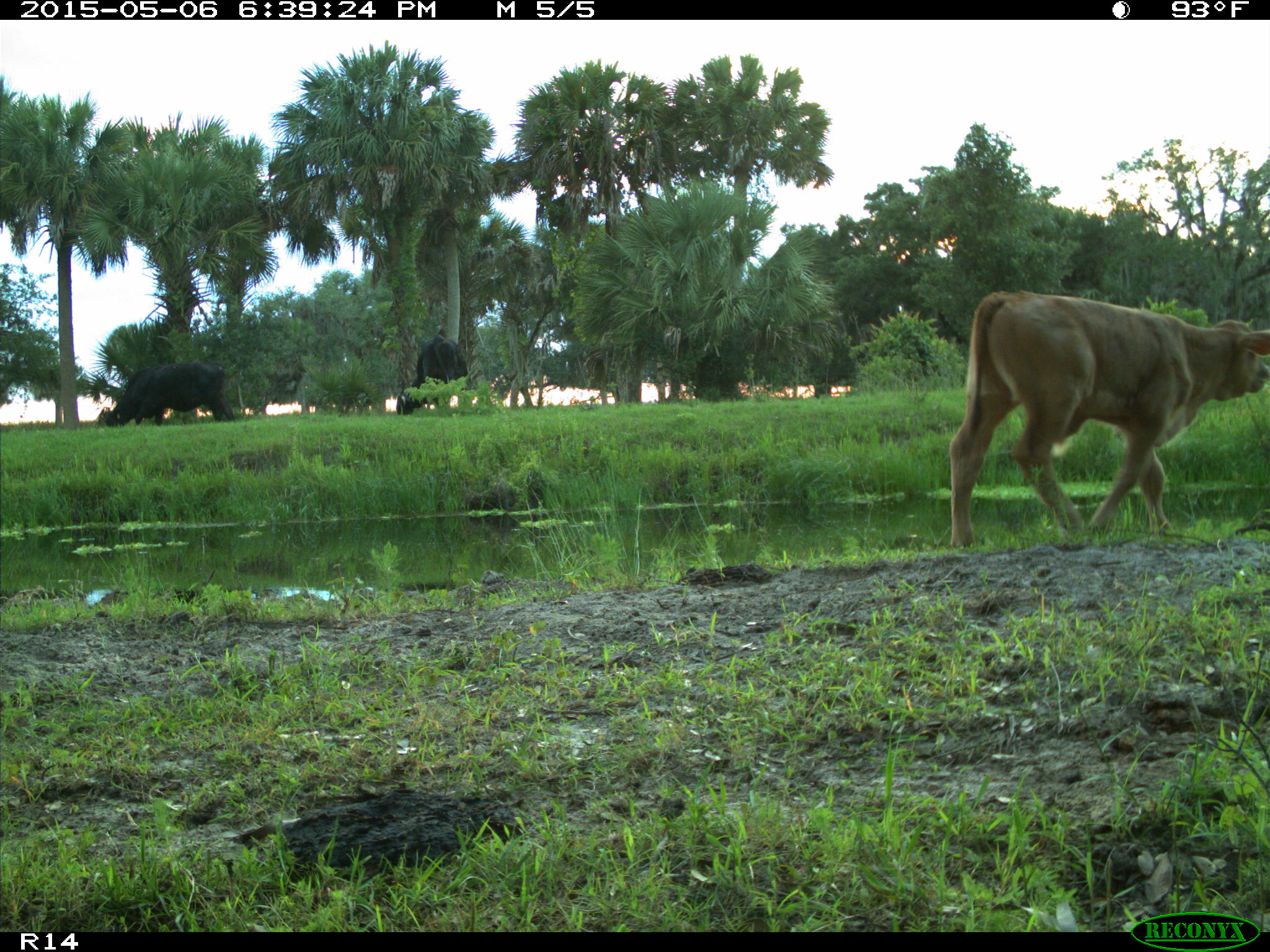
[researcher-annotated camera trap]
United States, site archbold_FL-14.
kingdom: Animalia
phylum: Chordata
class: Mammalia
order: Artiodactyla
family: Bovidae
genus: Bos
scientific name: Bos taurus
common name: domestic cow